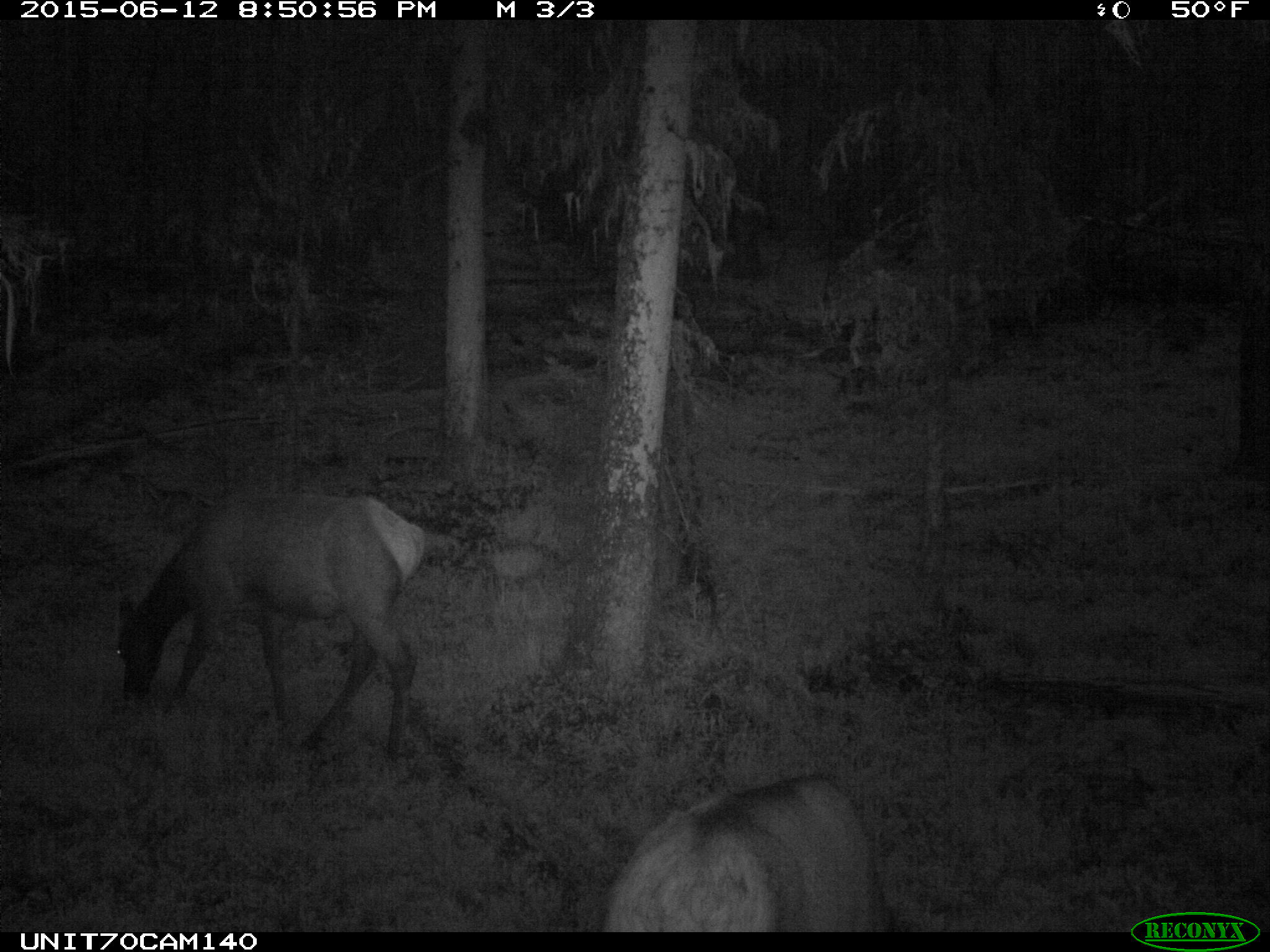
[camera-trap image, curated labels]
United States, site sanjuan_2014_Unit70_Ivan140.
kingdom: Animalia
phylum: Chordata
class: Mammalia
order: Artiodactyla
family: Cervidae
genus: Cervus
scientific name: Cervus elaphus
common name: red deer